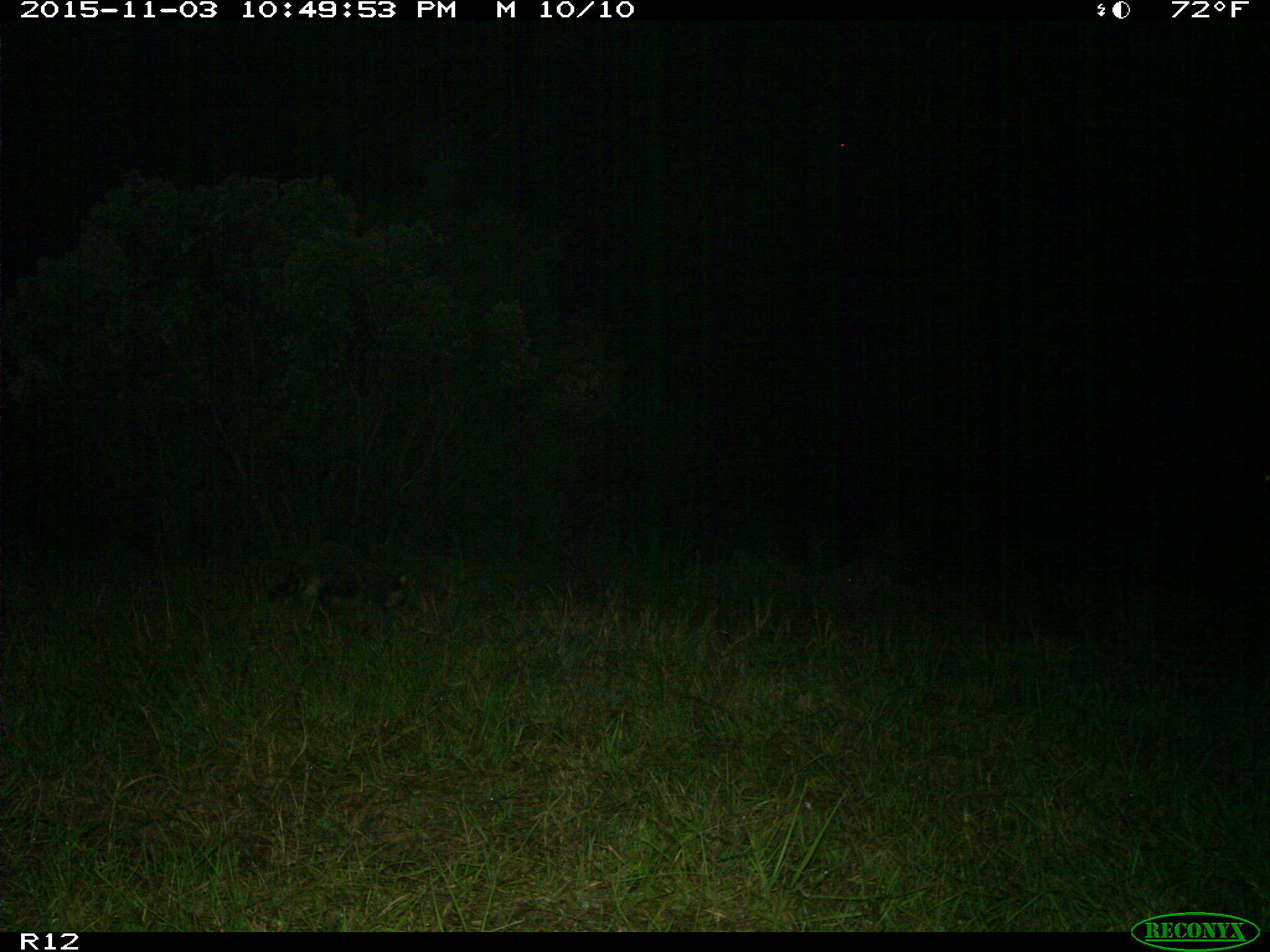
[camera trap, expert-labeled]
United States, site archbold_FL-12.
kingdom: Animalia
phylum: Chordata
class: Mammalia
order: Carnivora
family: Procyonidae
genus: Procyon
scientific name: Procyon lotor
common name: common raccoon